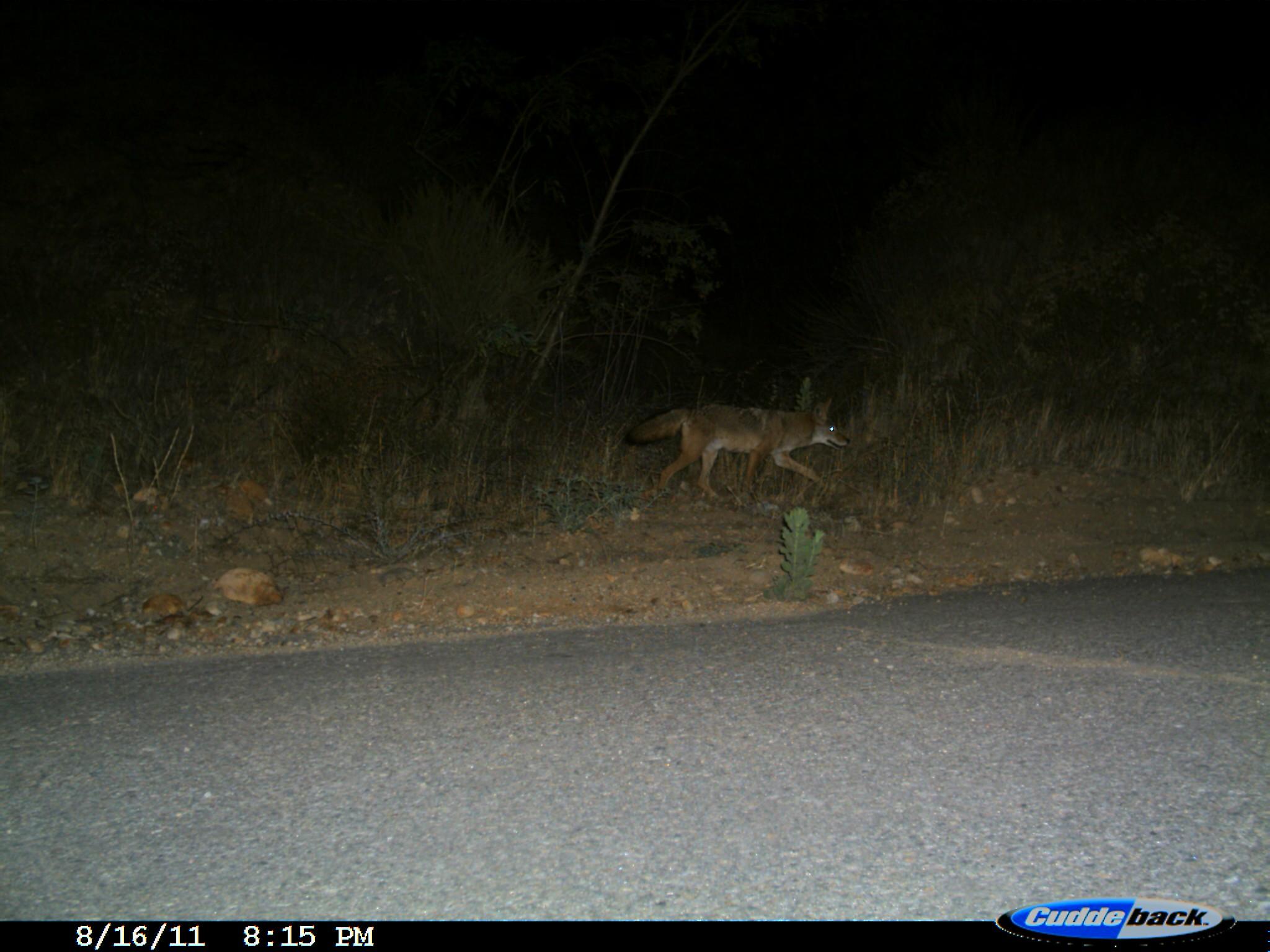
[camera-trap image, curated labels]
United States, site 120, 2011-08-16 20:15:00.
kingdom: Animalia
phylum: Chordata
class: Mammalia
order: Carnivora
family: Canidae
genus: Canis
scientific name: Canis latrans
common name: coyote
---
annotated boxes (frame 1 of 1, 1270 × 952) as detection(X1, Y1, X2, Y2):
coyote: detection(624, 368, 852, 508)